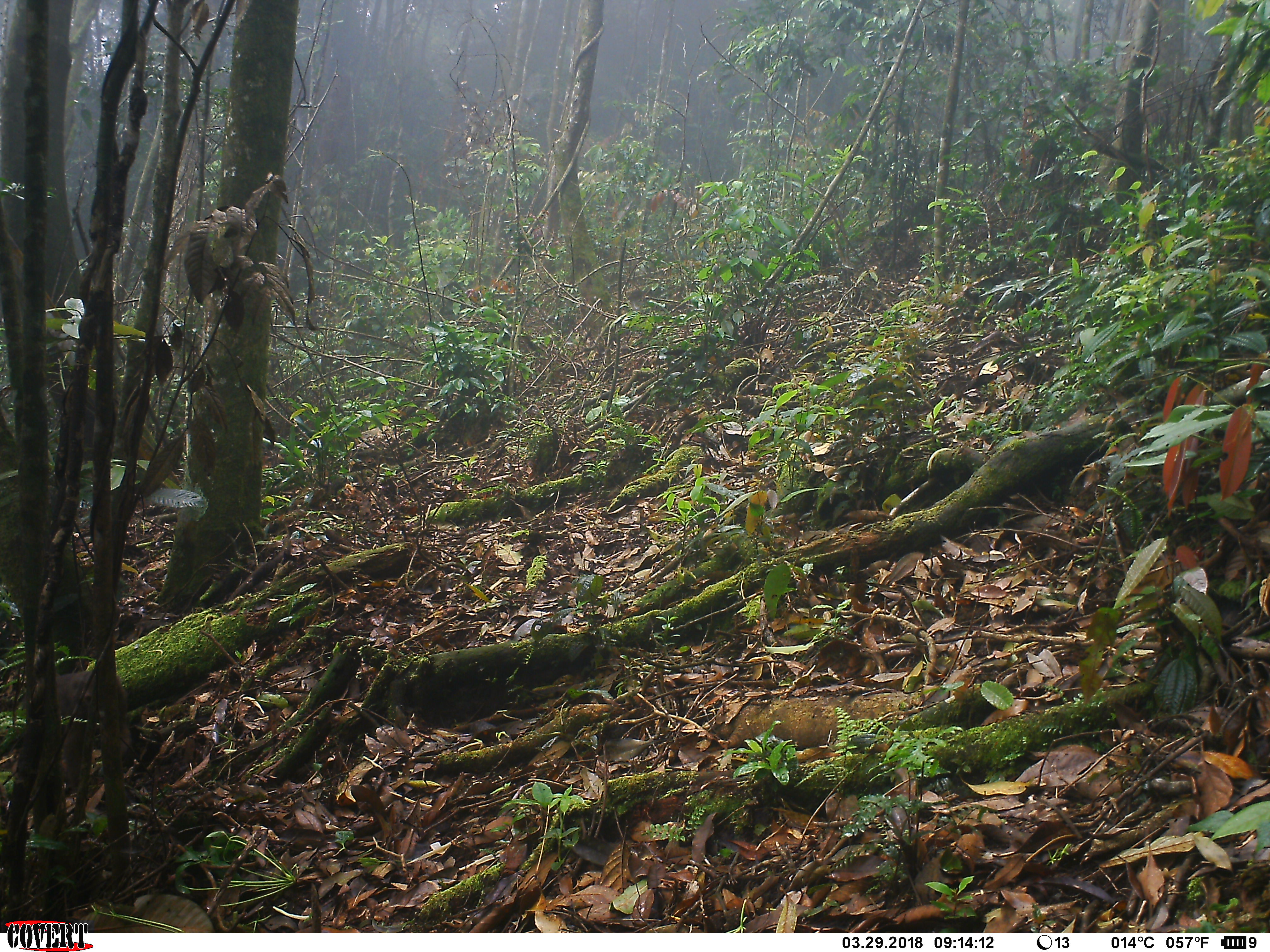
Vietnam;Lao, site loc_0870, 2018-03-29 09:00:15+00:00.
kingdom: Animalia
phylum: Chordata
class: Mammalia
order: Primates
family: Cercopithecidae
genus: Macaca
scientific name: Macaca arctoides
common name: stump-tailed macaque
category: stump tailed macaque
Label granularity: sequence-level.